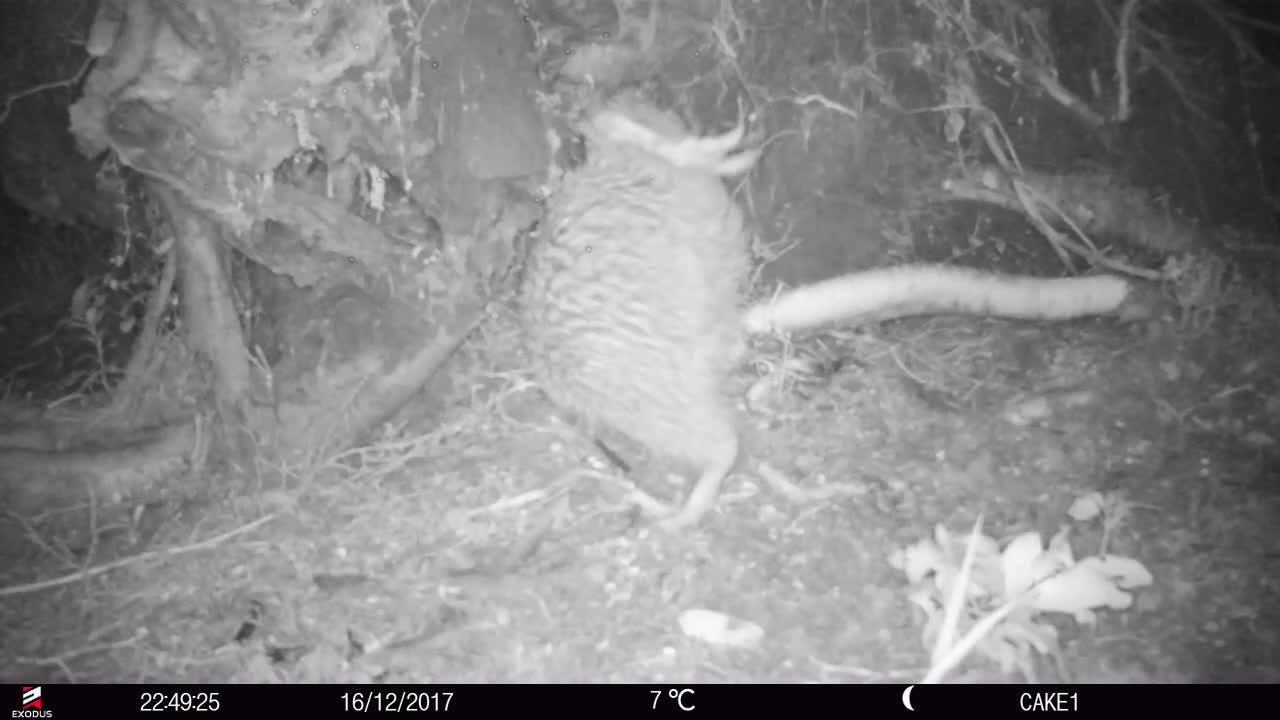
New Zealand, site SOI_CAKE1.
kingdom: Animalia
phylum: Chordata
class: Aves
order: Apterygiformes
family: Apterygidae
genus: Apteryx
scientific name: Apteryx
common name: kiwi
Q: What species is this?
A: Kiwi (Apteryx).